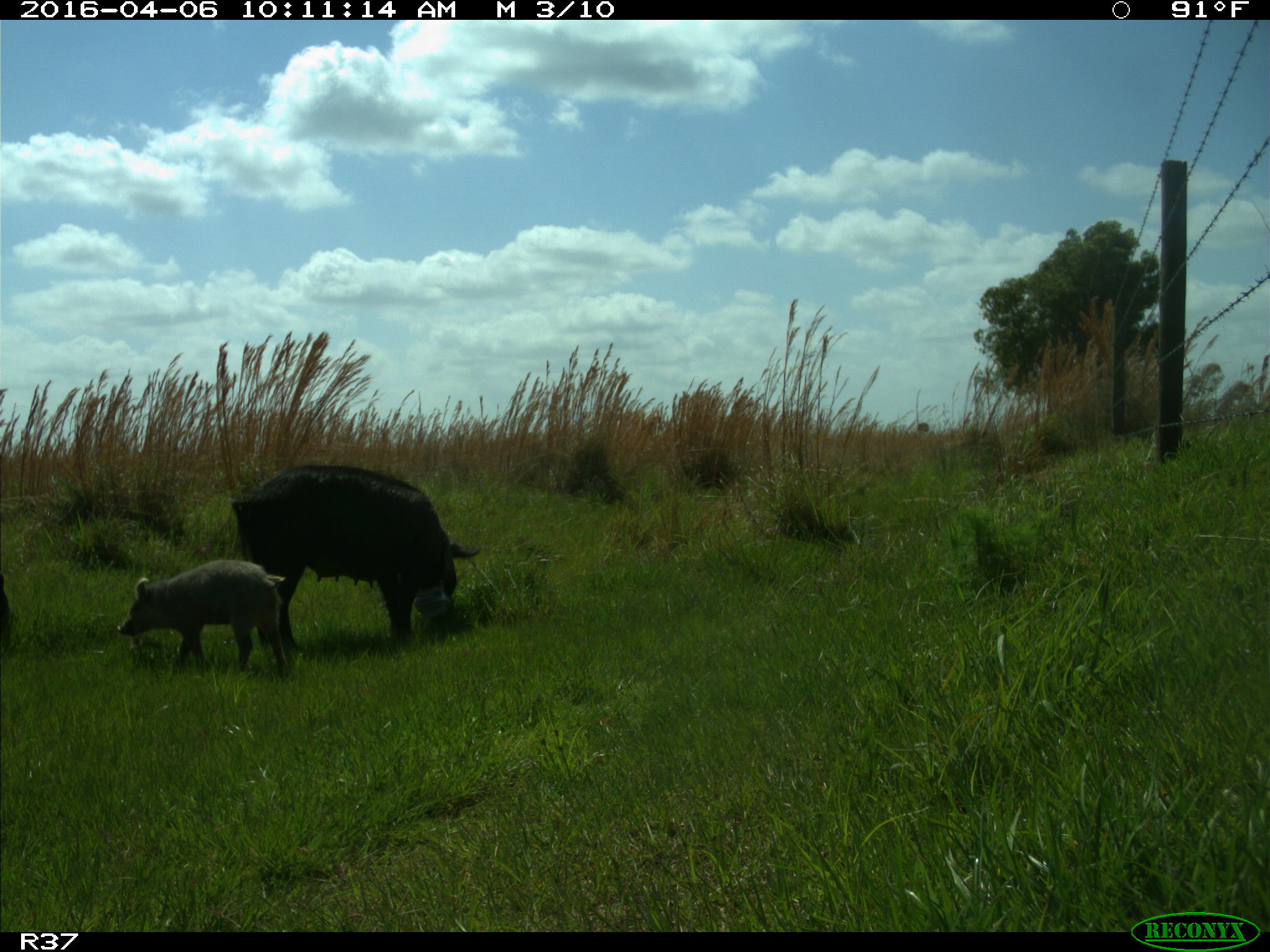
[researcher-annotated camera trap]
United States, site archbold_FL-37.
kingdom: Animalia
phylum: Chordata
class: Mammalia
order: Artiodactyla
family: Suidae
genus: Sus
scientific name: Sus scrofa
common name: wild boar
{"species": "Sus scrofa (wild boar)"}